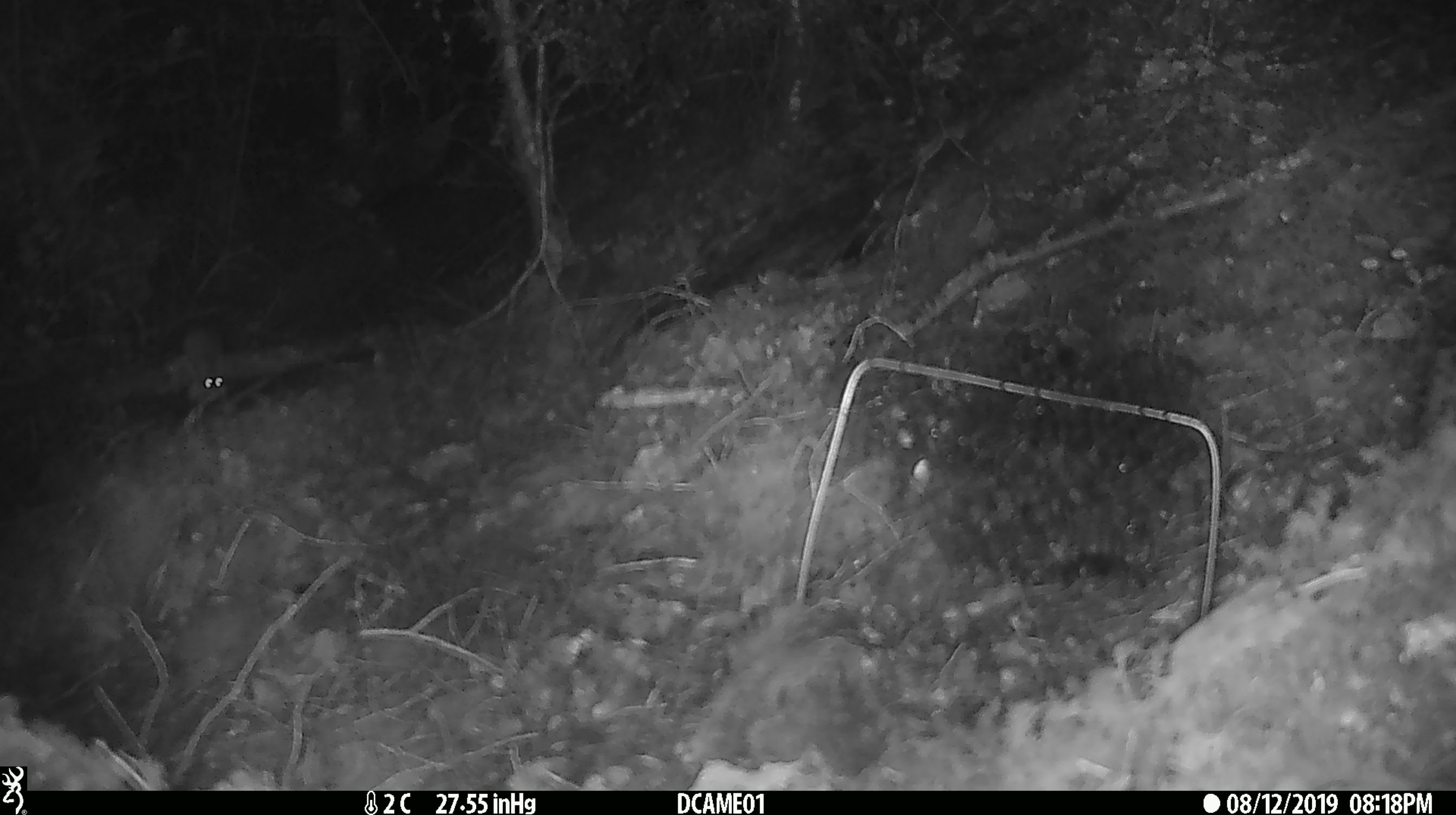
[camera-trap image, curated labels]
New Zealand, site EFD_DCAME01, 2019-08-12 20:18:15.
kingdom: Animalia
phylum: Chordata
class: Mammalia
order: Rodentia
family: Muridae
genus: Mus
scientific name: Mus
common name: mouse